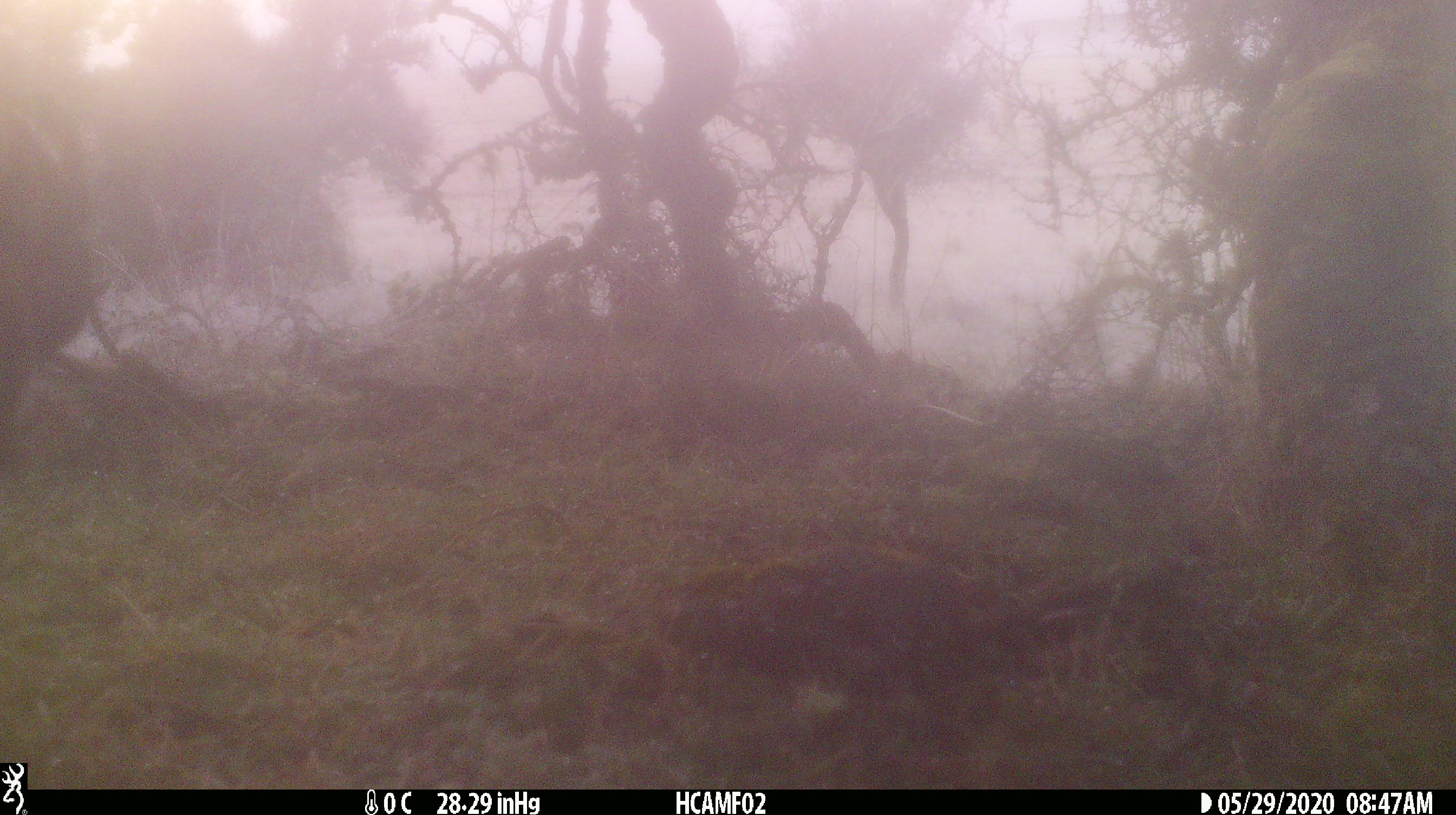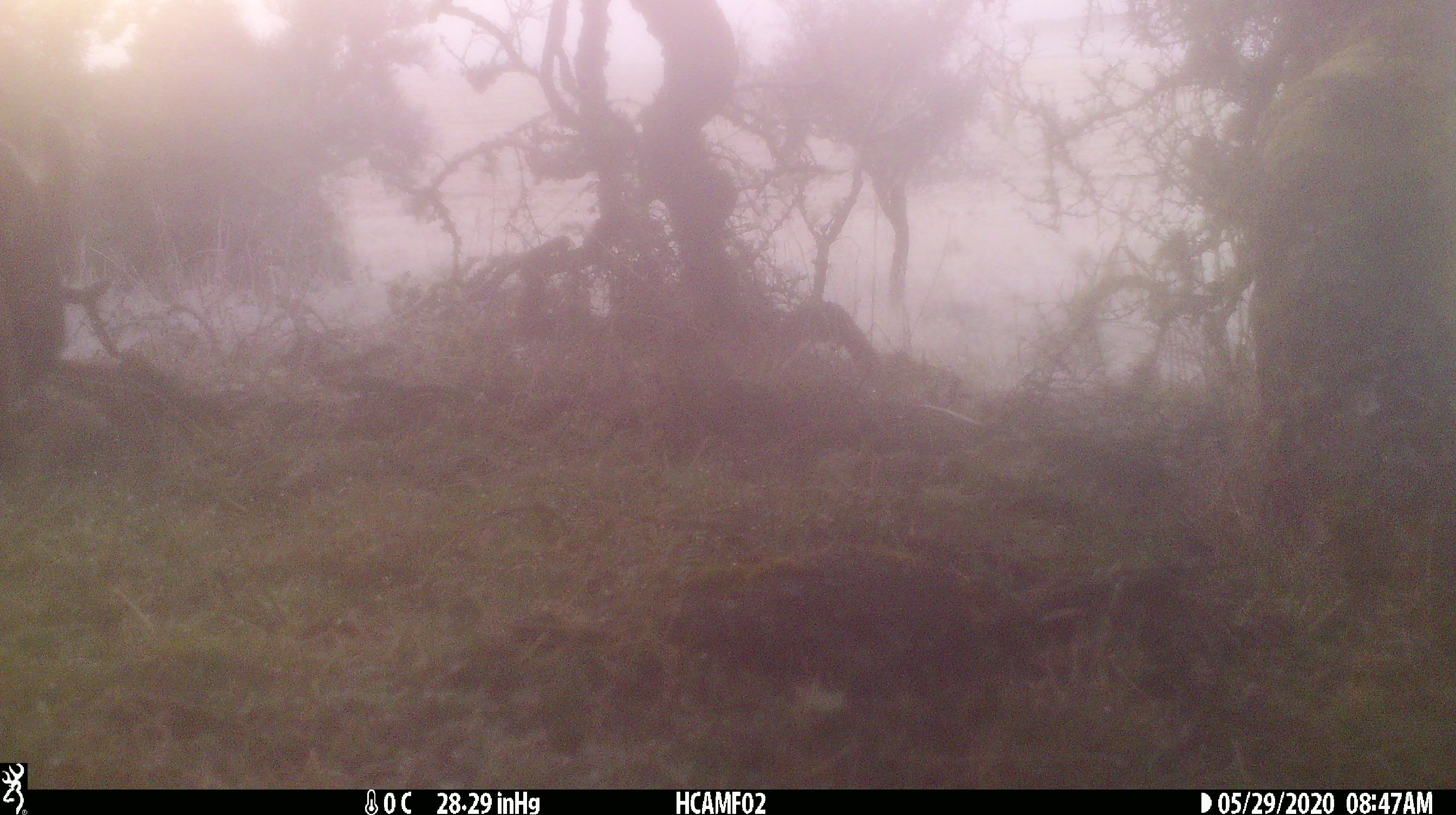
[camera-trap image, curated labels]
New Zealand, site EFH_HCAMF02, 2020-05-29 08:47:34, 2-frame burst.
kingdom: Animalia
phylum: Chordata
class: Mammalia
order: Lagomorpha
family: Leporidae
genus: Lepus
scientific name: Lepus europaeus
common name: brown hare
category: hare